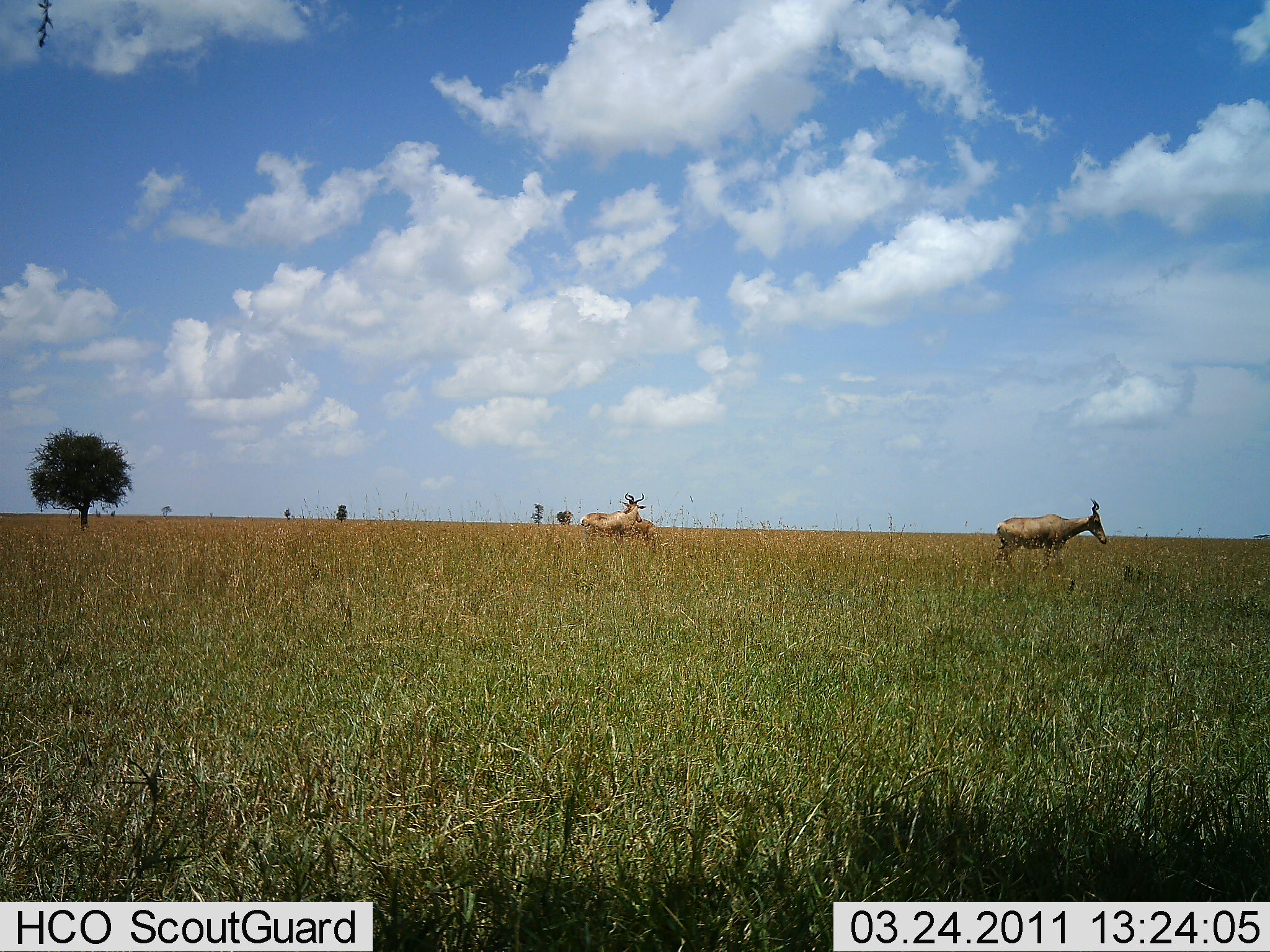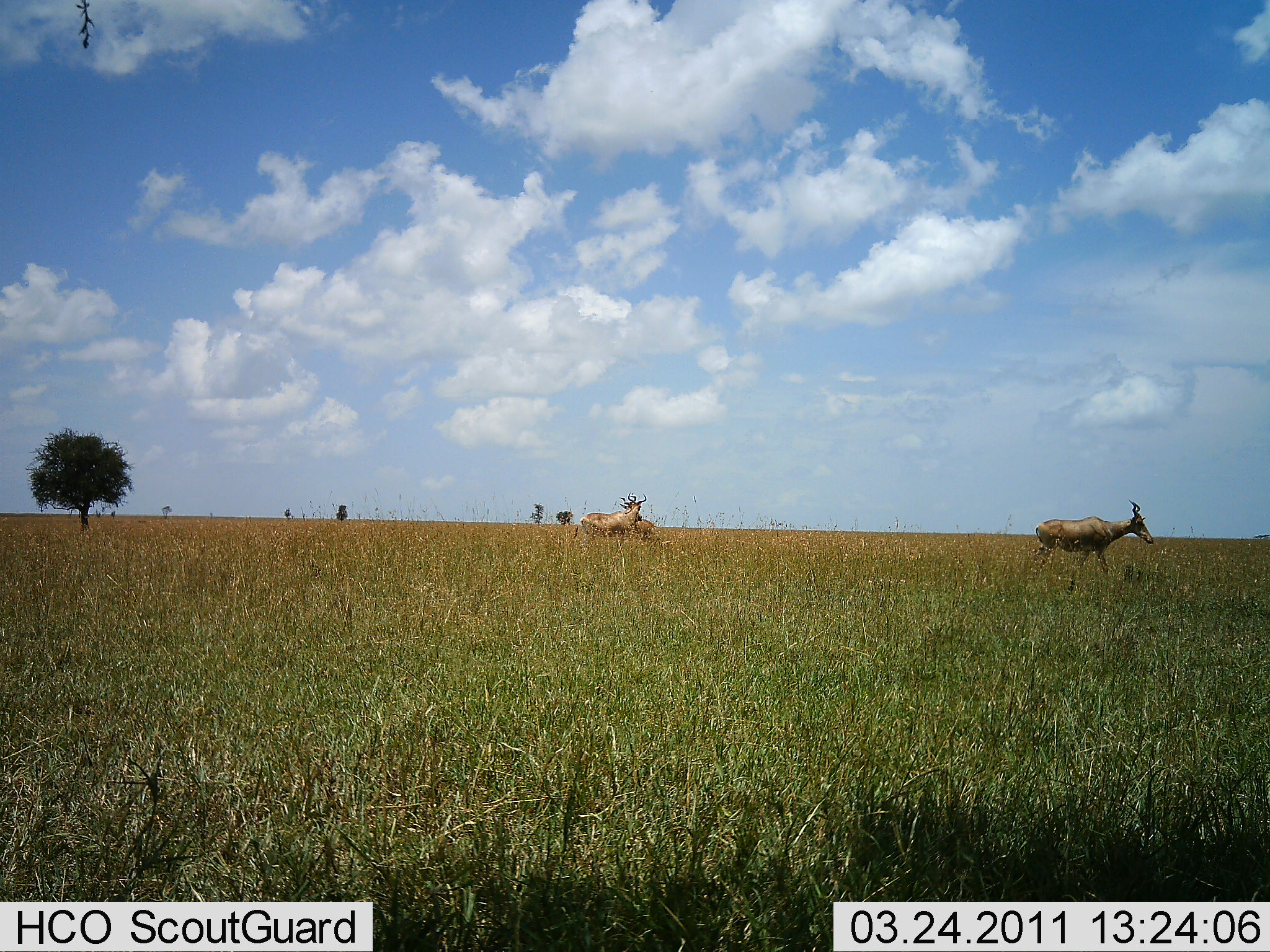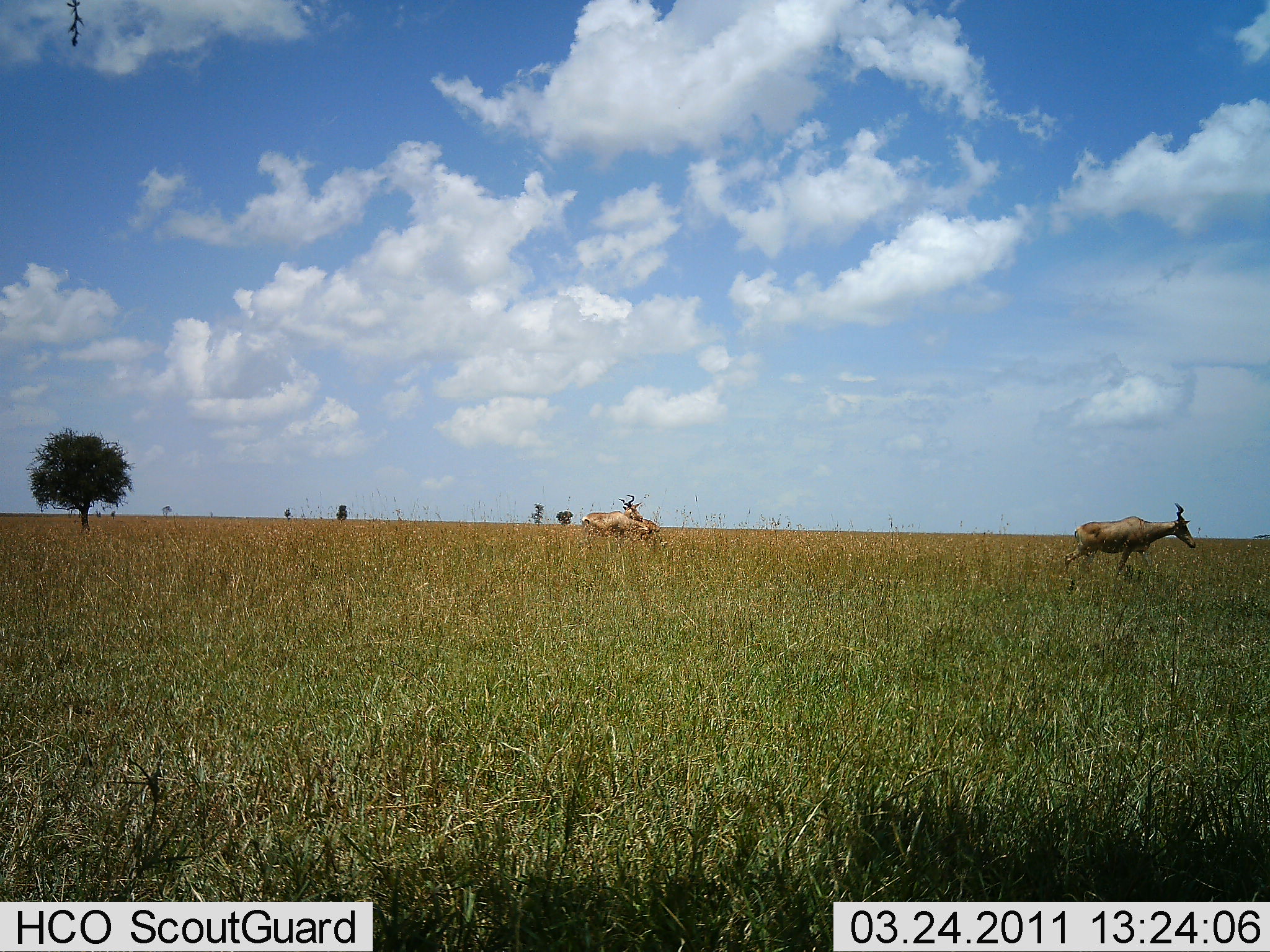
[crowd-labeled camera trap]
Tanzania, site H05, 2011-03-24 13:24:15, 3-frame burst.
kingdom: Animalia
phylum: Chordata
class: Mammalia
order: Artiodactyla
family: Bovidae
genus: Alcelaphus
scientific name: Alcelaphus buselaphus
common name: hartebeest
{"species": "hartebeest (Alcelaphus buselaphus)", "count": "3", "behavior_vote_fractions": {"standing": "73%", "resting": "0%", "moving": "91%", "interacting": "27%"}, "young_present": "9%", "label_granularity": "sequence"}